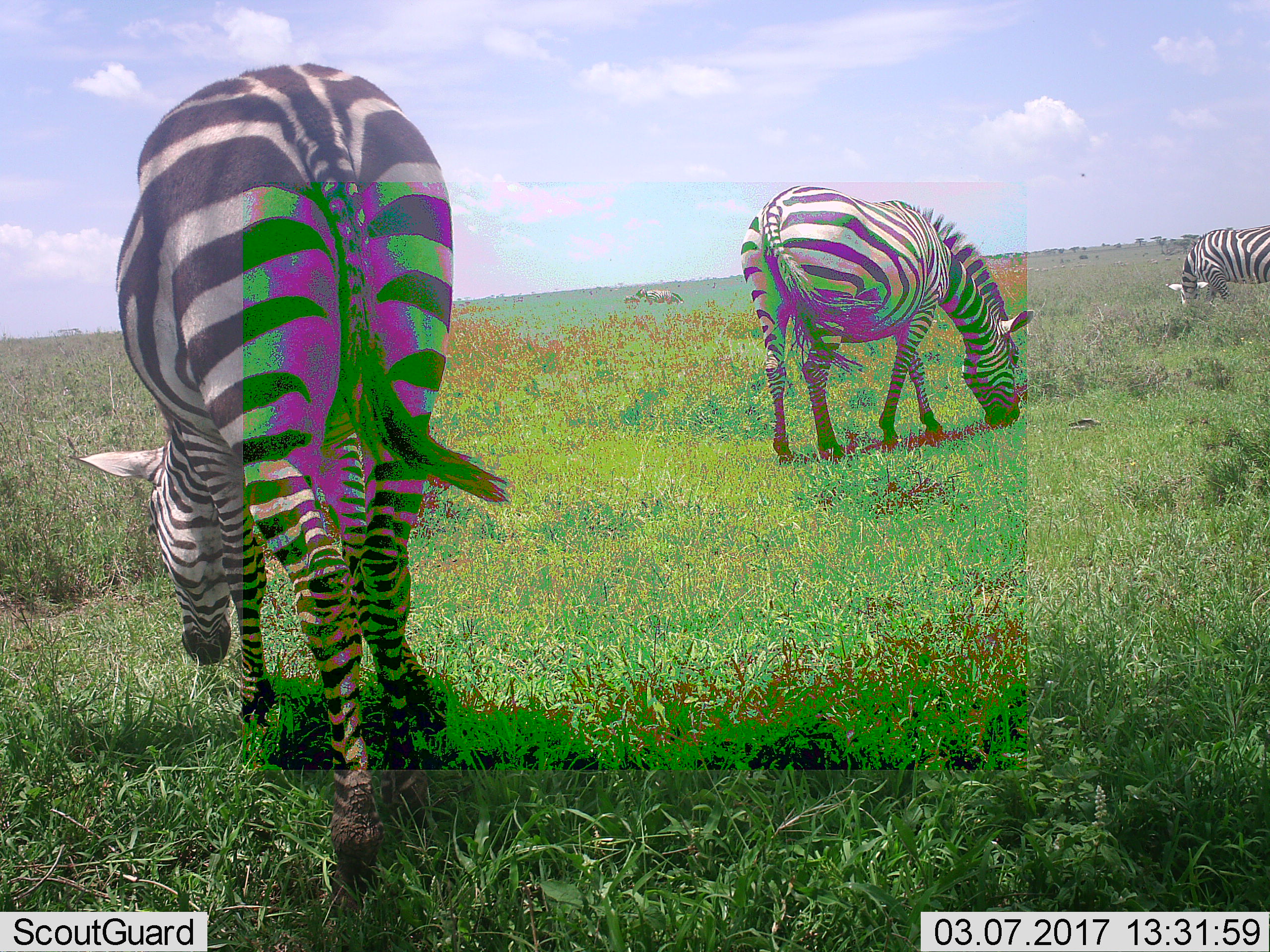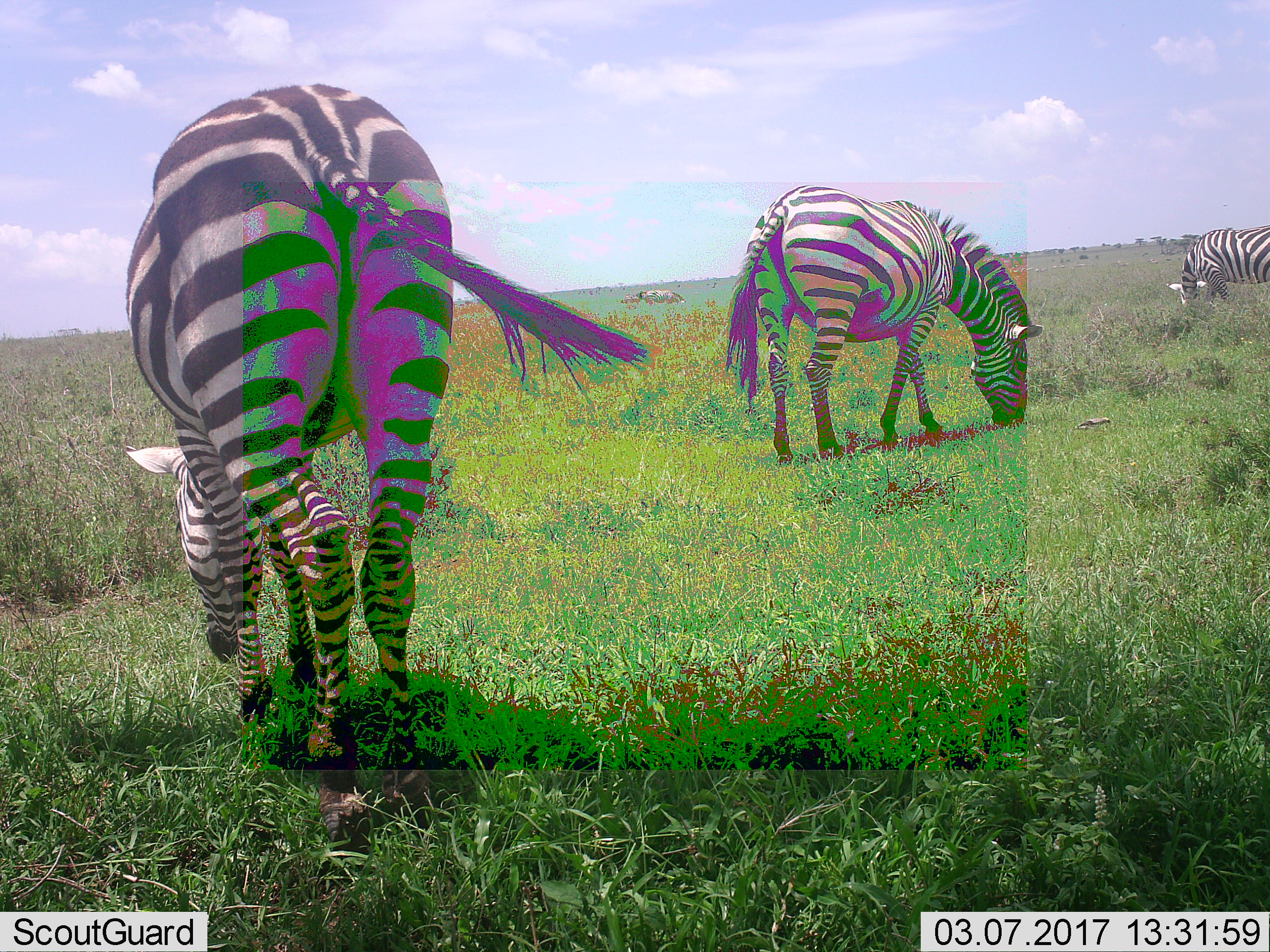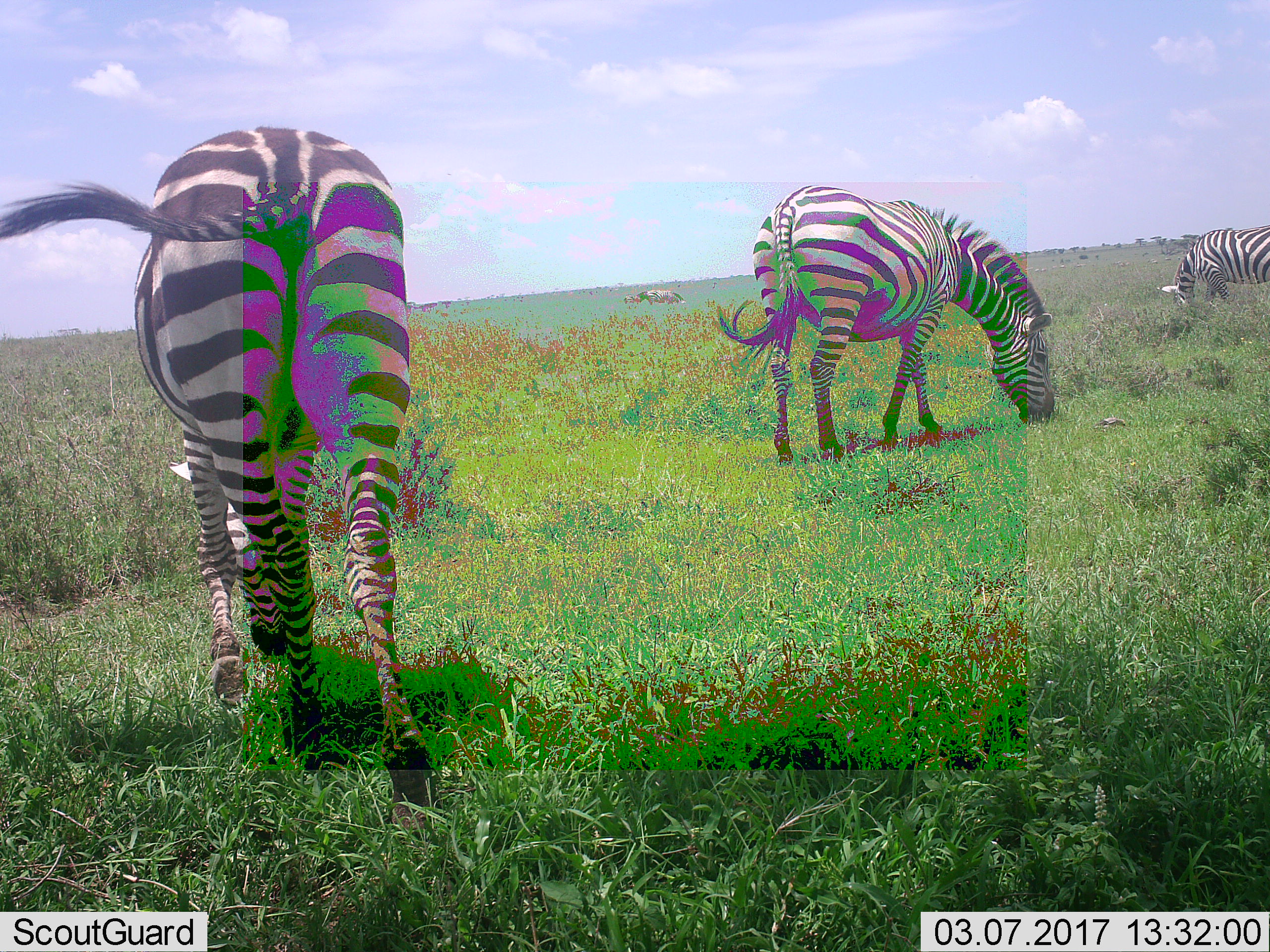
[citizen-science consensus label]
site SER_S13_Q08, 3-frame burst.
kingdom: Animalia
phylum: Chordata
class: Mammalia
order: Perissodactyla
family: Equidae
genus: Equus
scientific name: Equus quagga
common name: plains zebra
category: zebraplains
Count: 4.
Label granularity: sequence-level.